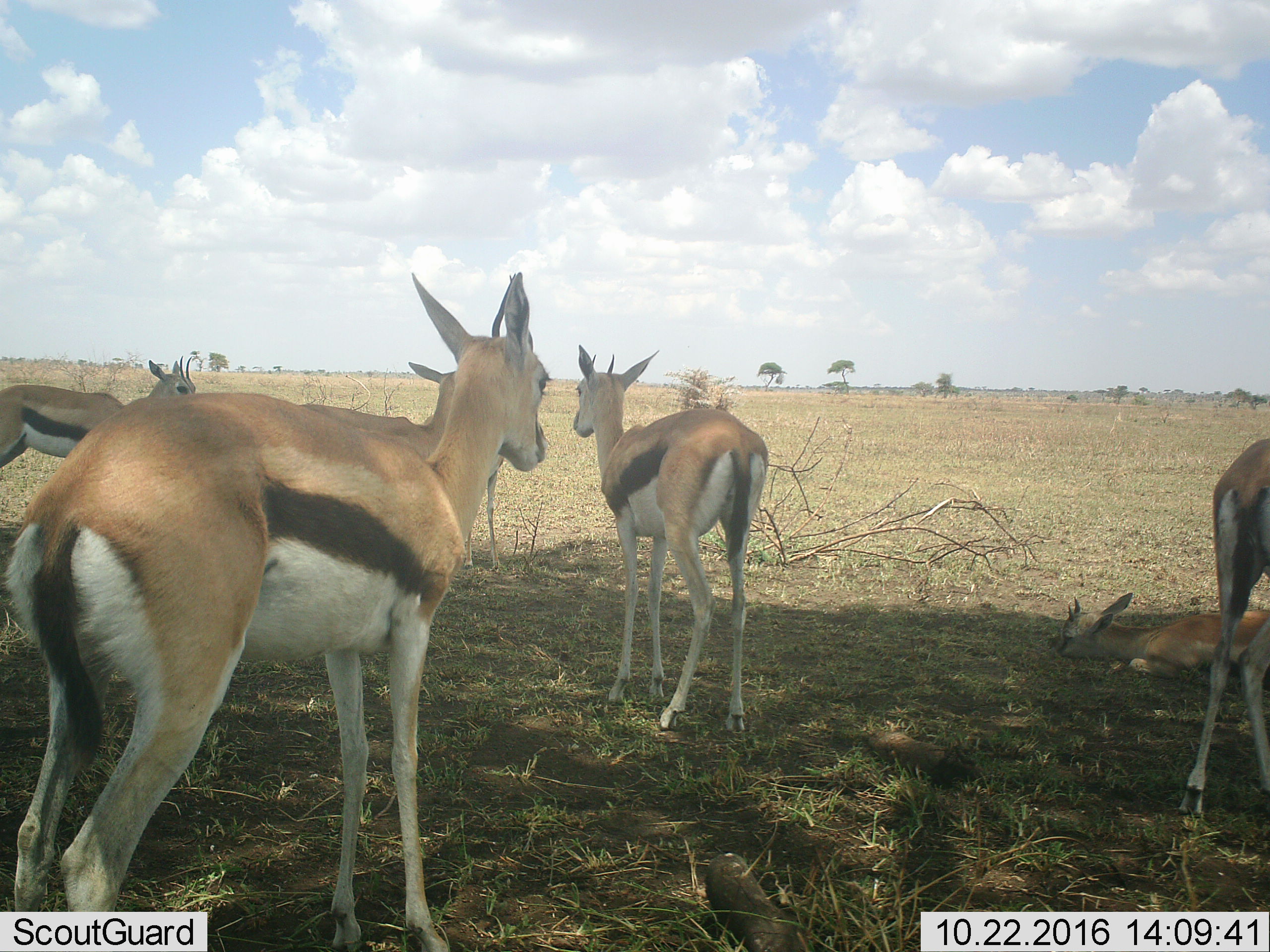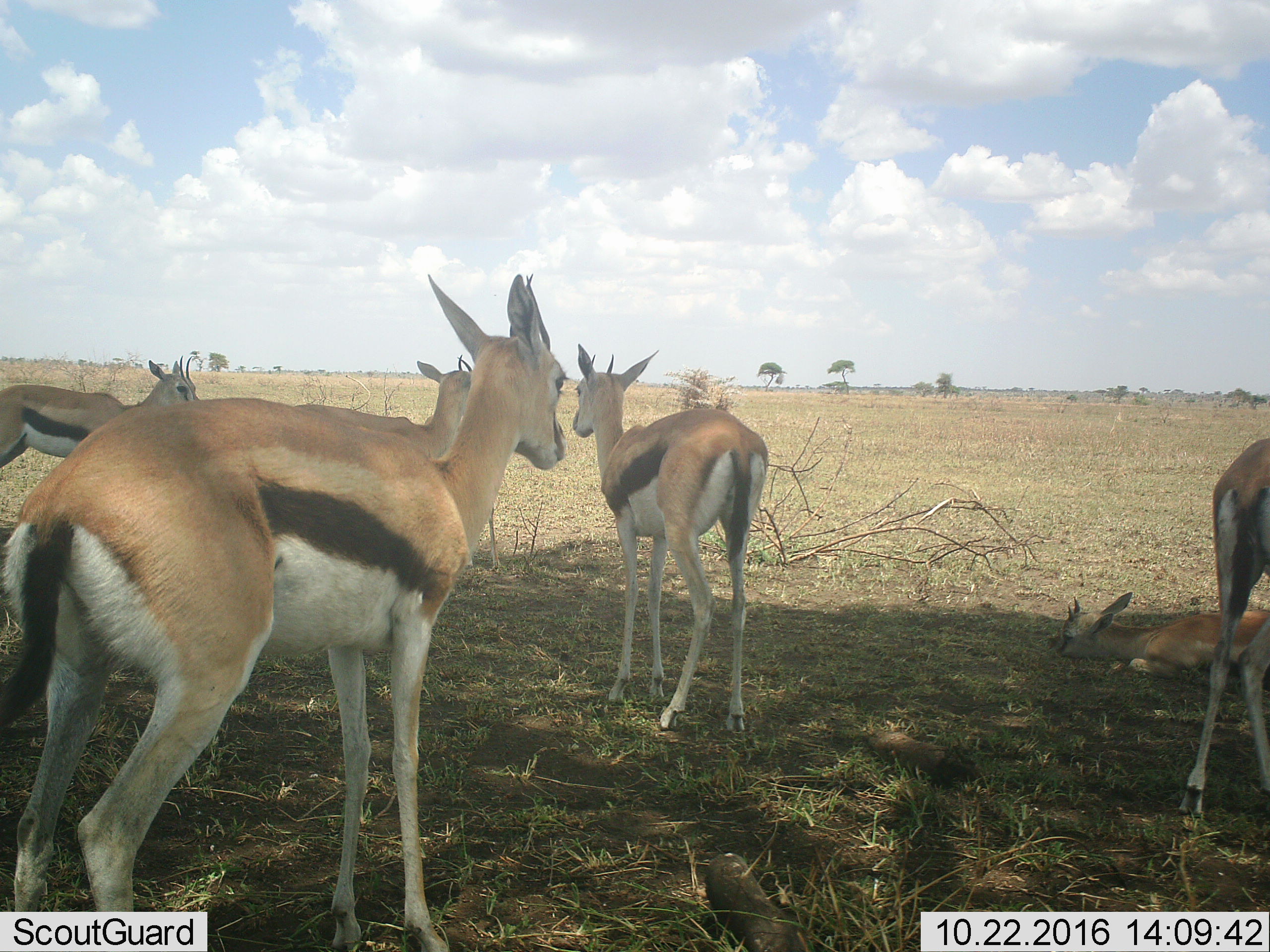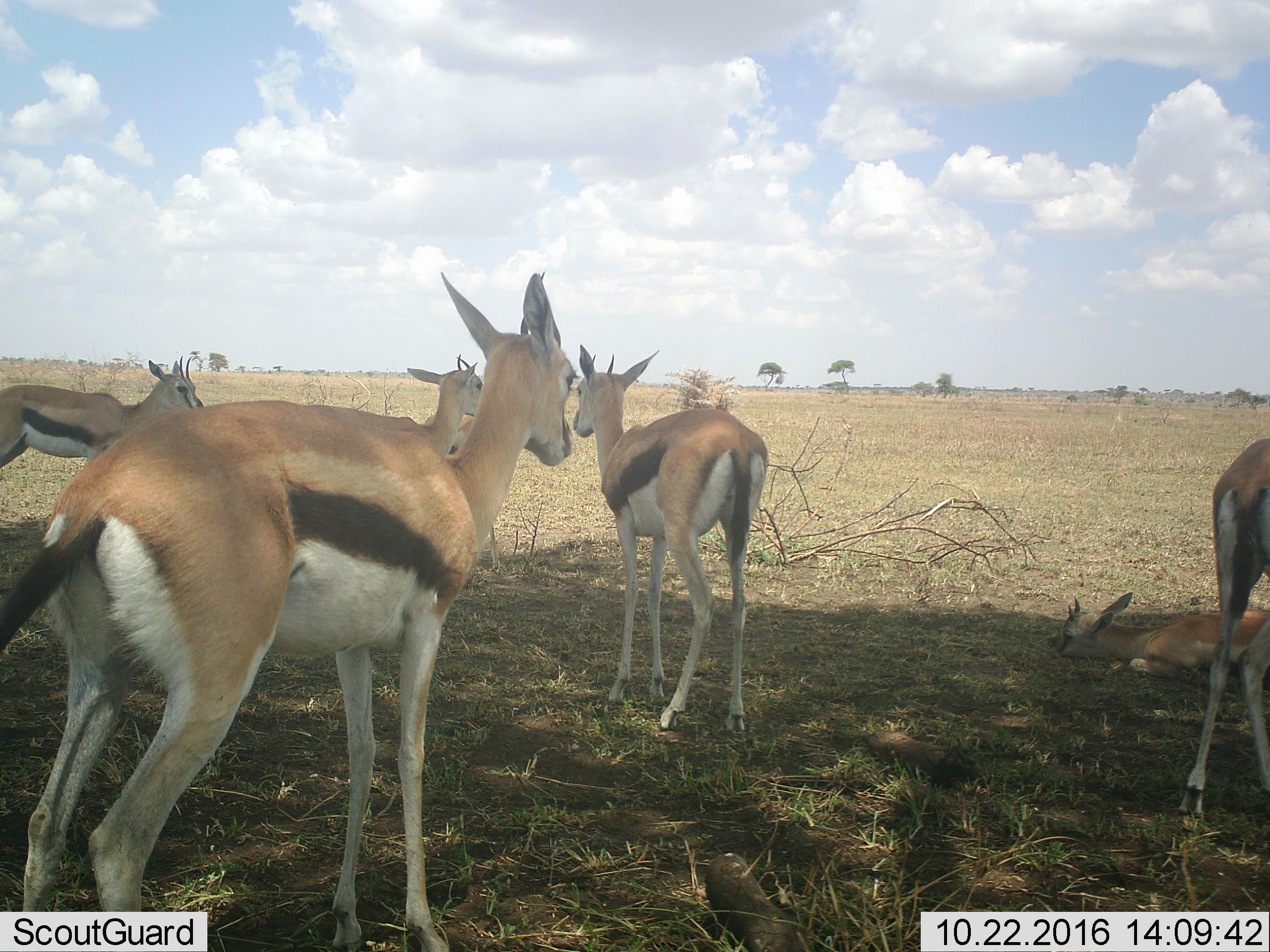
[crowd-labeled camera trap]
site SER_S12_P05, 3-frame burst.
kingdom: Animalia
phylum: Chordata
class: Mammalia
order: Artiodactyla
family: Bovidae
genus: Eudorcas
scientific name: Eudorcas thomsonii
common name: thomson's gazelle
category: gazellethomsons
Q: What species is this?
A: Gazellethomsons (thomson's gazelle) (Eudorcas thomsonii).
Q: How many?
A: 5.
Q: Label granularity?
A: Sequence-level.